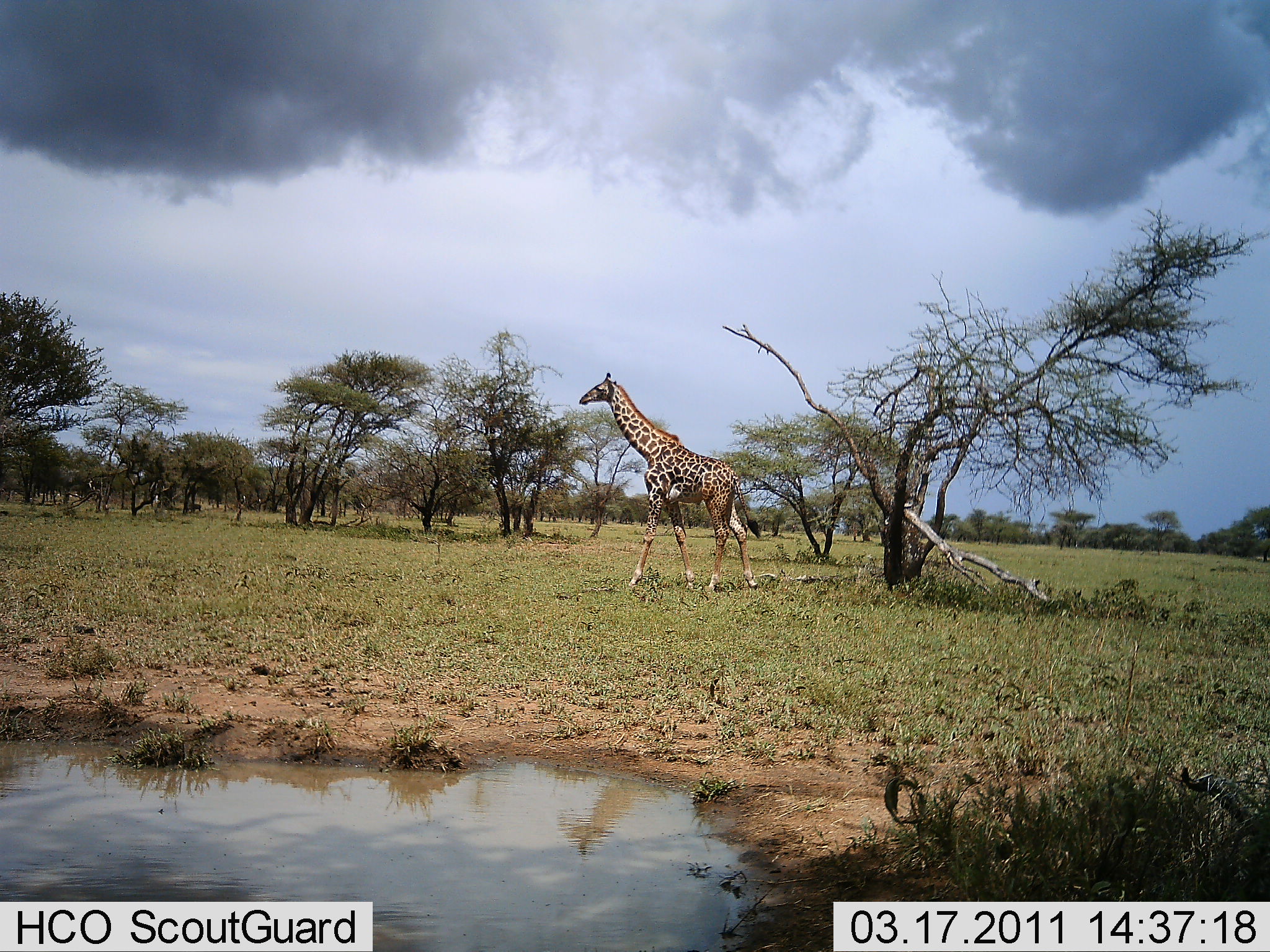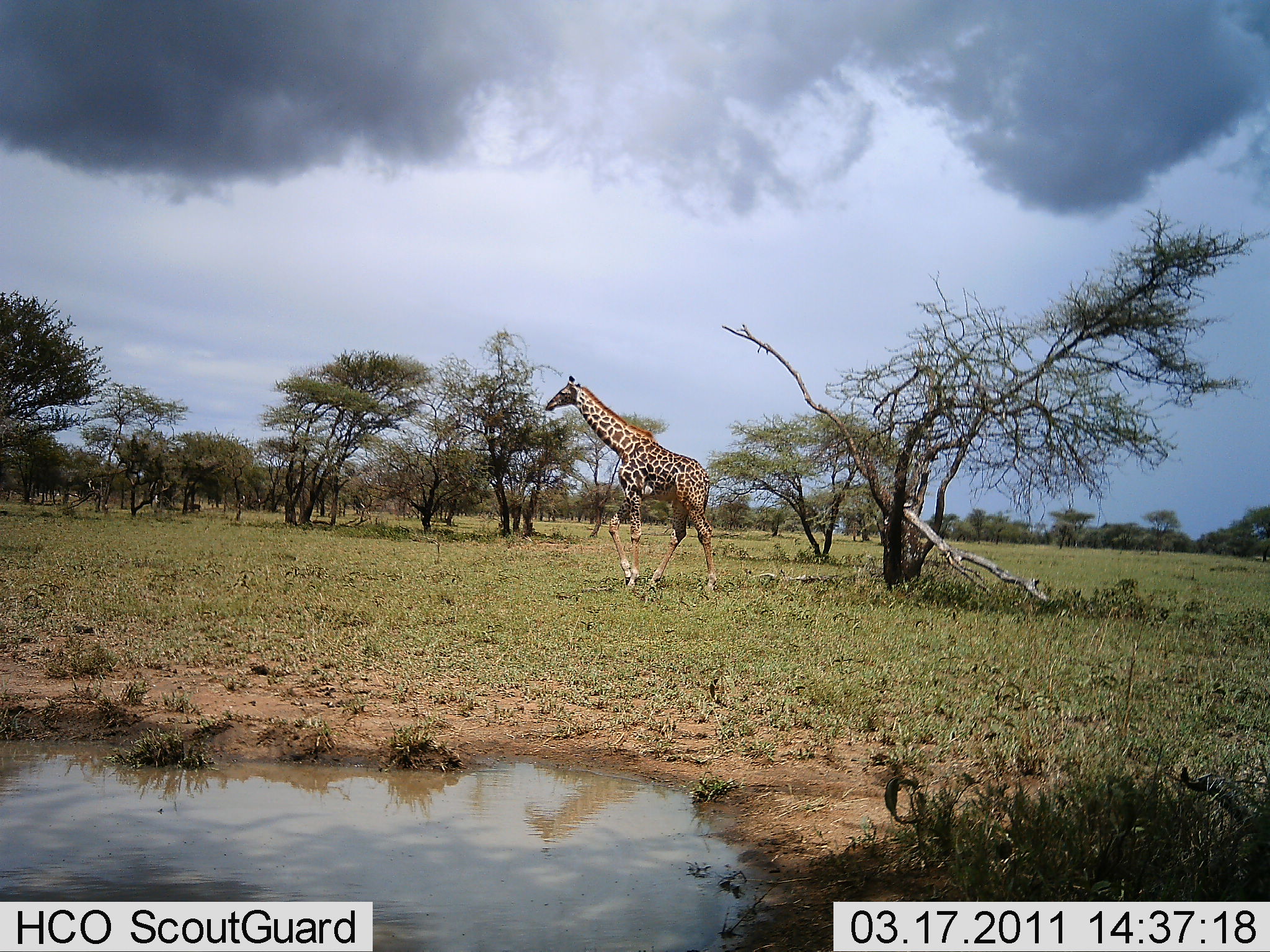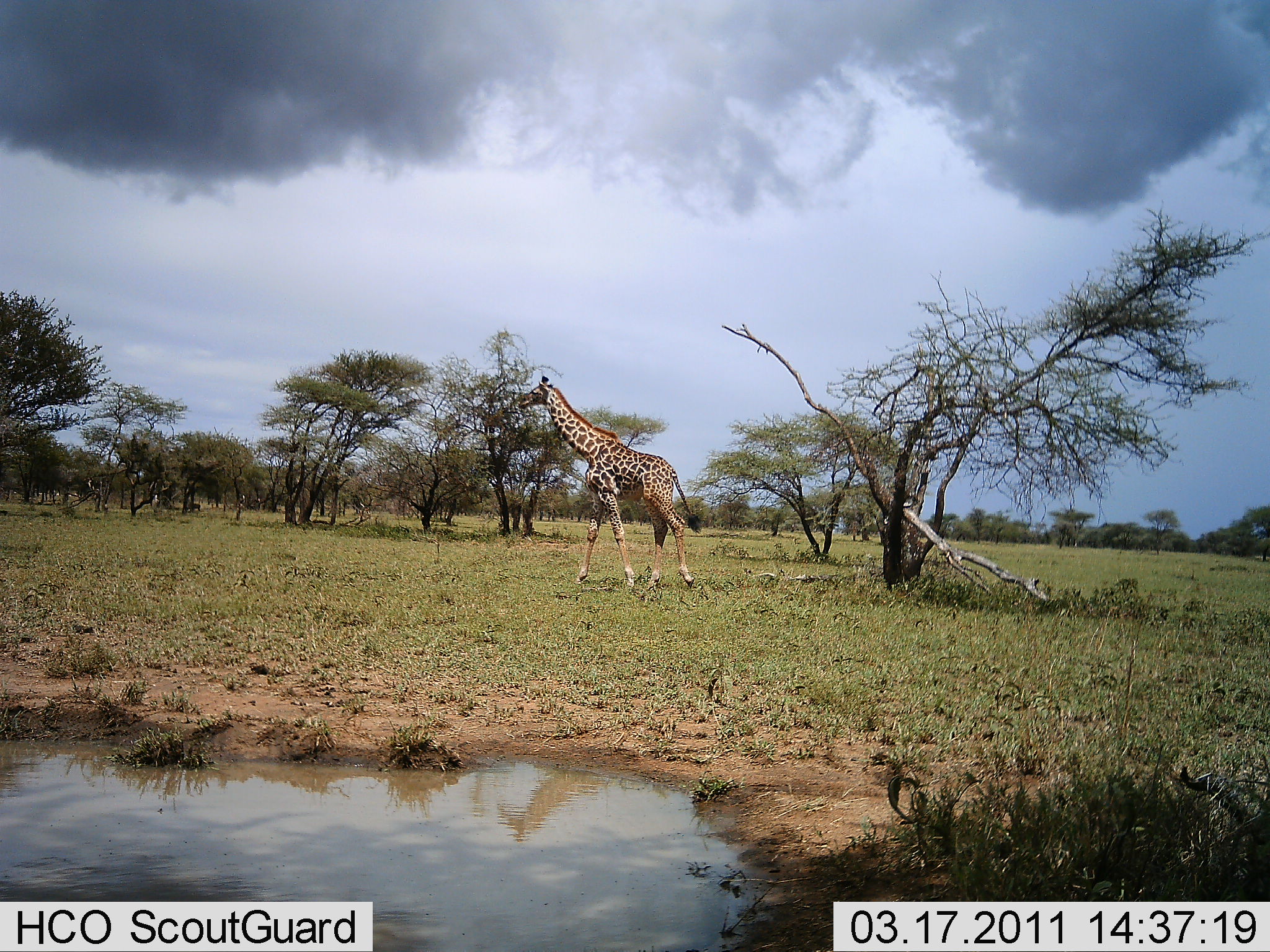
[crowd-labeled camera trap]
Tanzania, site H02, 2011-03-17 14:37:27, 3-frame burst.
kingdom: Animalia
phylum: Chordata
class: Mammalia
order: Artiodactyla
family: Giraffidae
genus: Giraffa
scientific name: Giraffa camelopardalis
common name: giraffe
Giraffe (Giraffa camelopardalis), count 1. Behavior (volunteer vote fractions): standing 0%, resting 0%, moving 100%, interacting 0%. Young present (vote fraction): 0%. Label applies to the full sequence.